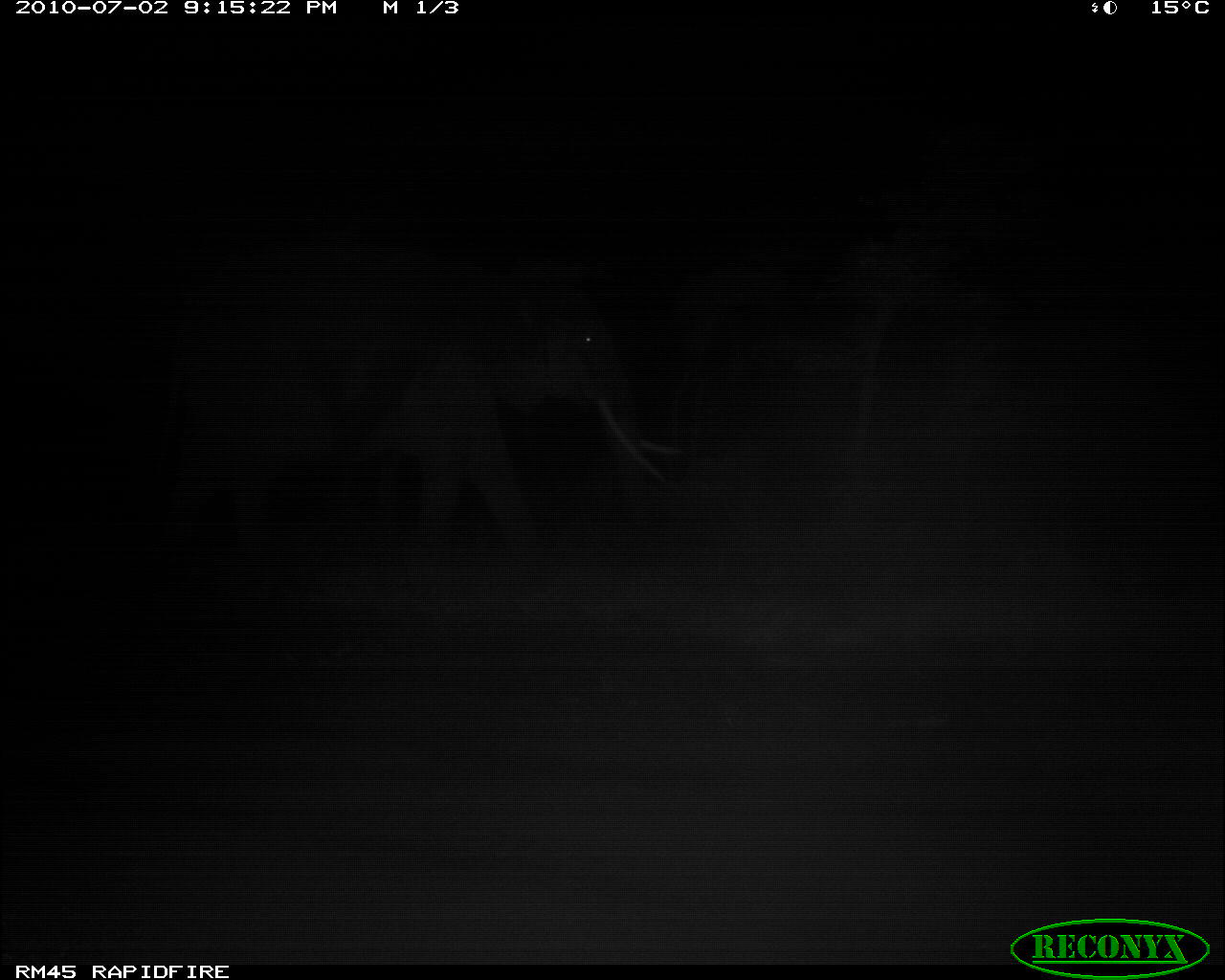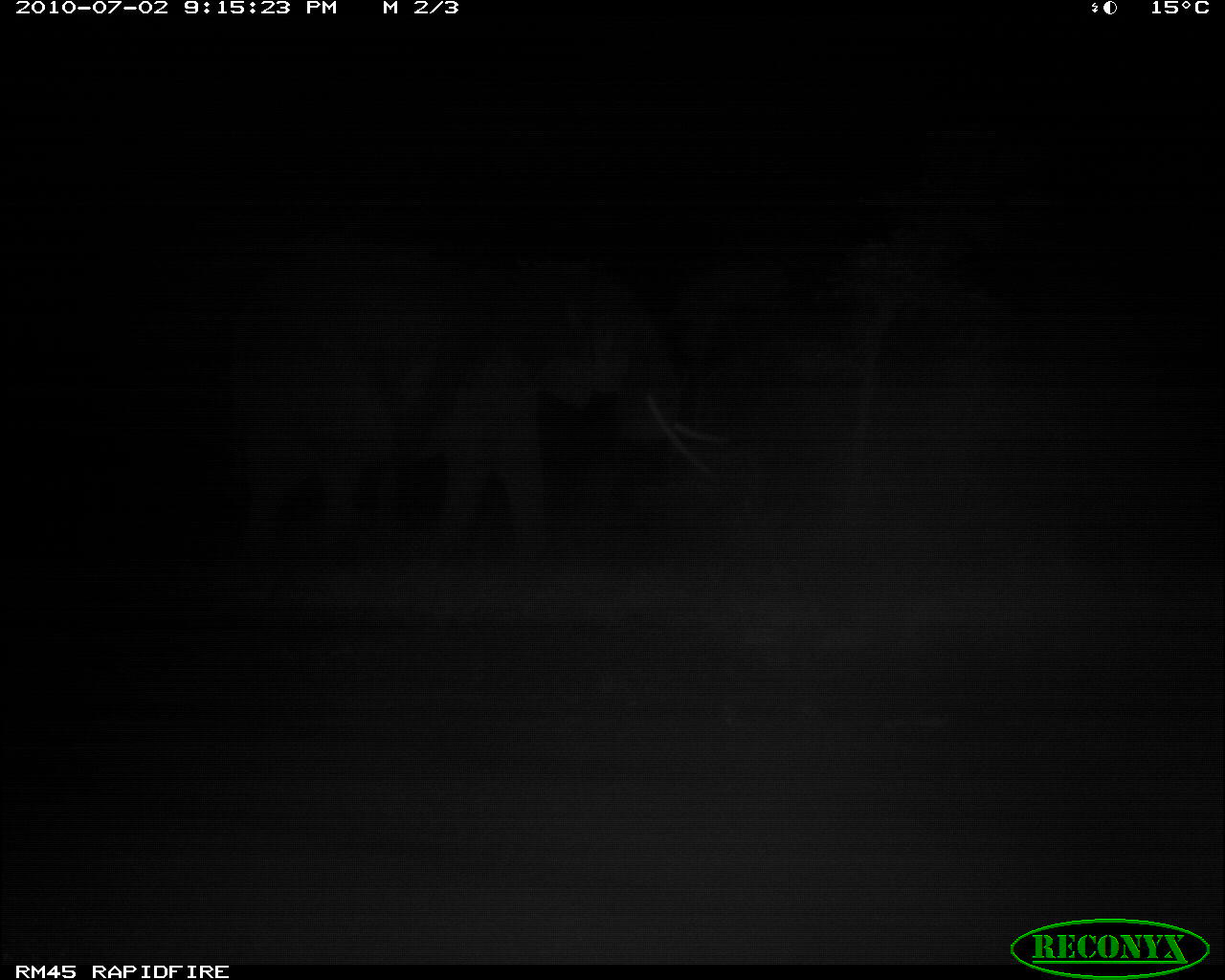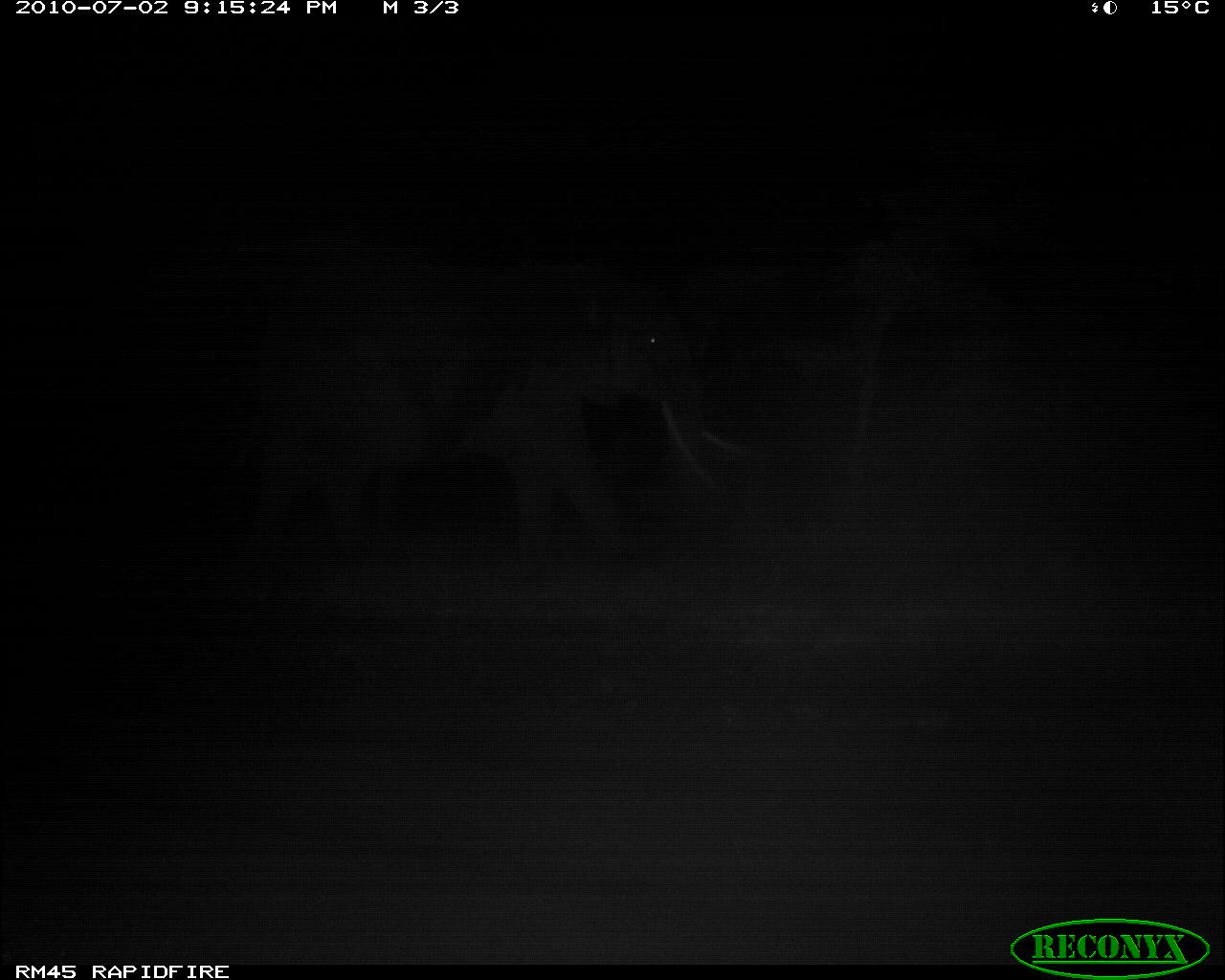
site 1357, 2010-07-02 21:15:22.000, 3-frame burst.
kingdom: Animalia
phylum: Chordata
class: Mammalia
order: Proboscidea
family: Elephantidae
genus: Loxodonta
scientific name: Loxodonta africana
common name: african bush elephant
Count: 1.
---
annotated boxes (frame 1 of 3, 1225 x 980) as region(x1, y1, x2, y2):
loxodonta africana: region(148, 229, 686, 592)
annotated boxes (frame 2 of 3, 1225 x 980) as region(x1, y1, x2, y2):
loxodonta africana: region(214, 239, 729, 593)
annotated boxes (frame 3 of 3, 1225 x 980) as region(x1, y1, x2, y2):
loxodonta africana: region(226, 257, 755, 574)